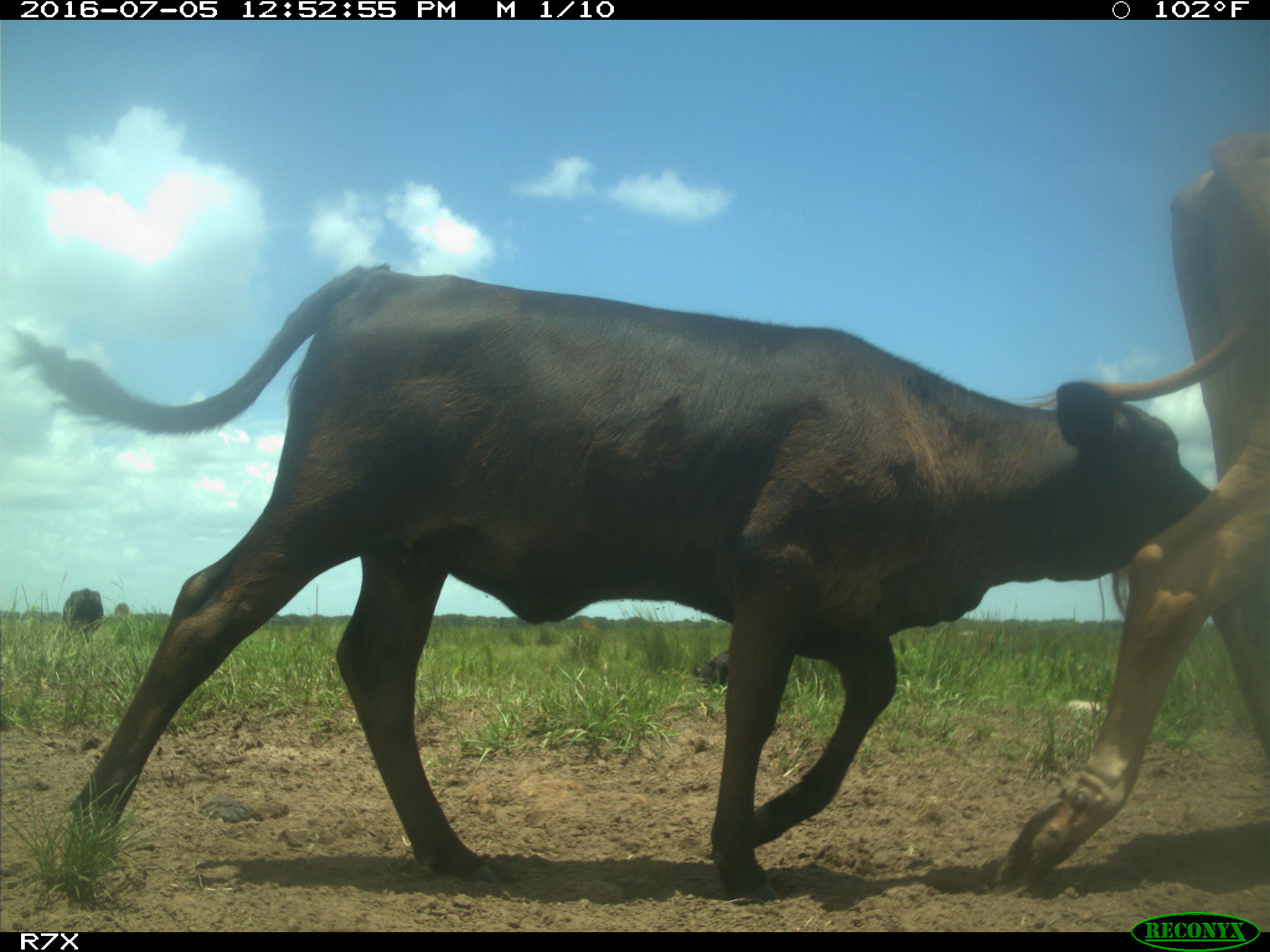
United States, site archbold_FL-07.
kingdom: Animalia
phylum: Chordata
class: Mammalia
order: Artiodactyla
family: Bovidae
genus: Bos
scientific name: Bos taurus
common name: domestic cow